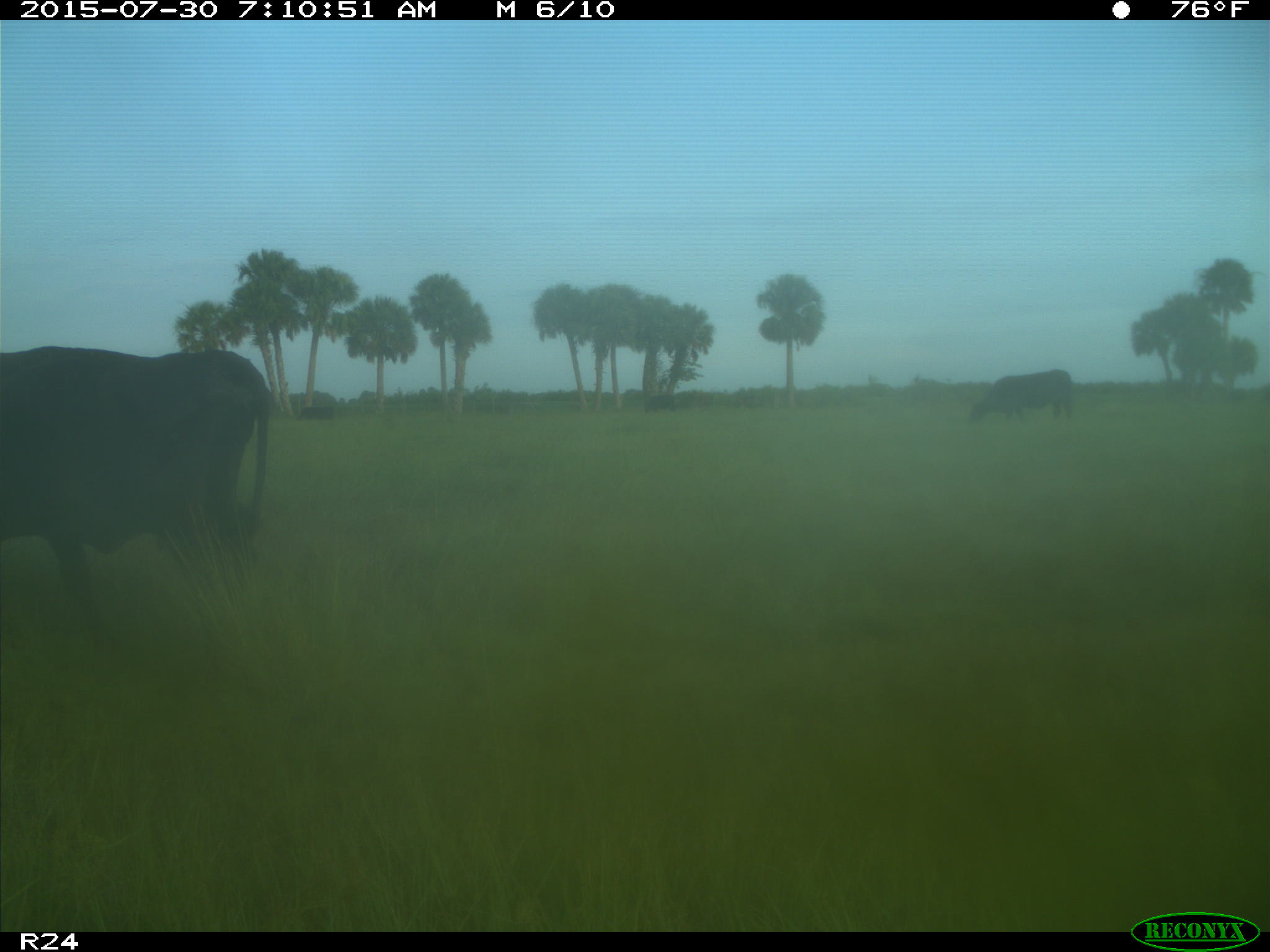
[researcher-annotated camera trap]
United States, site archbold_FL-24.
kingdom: Animalia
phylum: Chordata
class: Mammalia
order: Artiodactyla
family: Bovidae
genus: Bos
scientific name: Bos taurus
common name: domestic cow